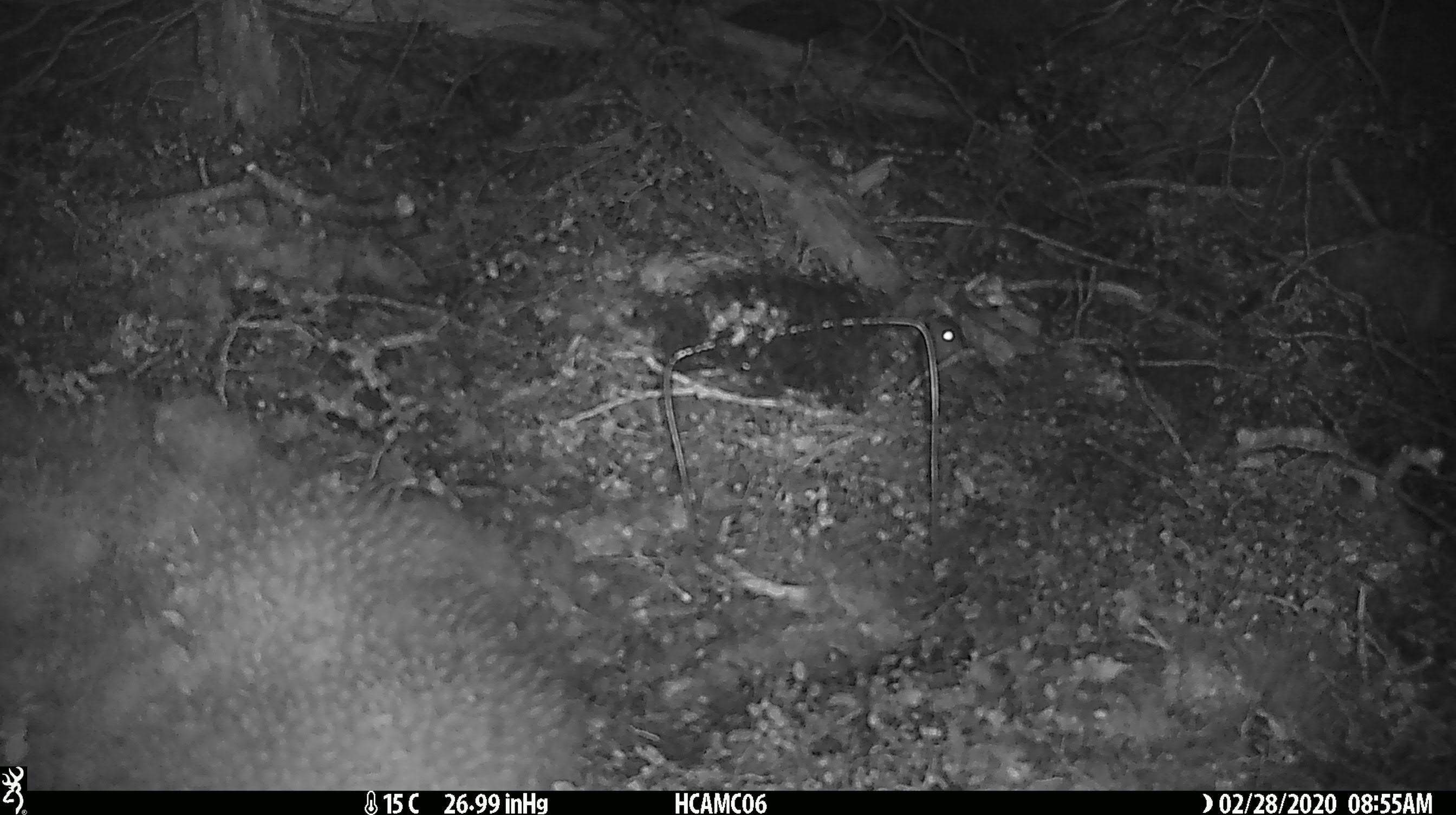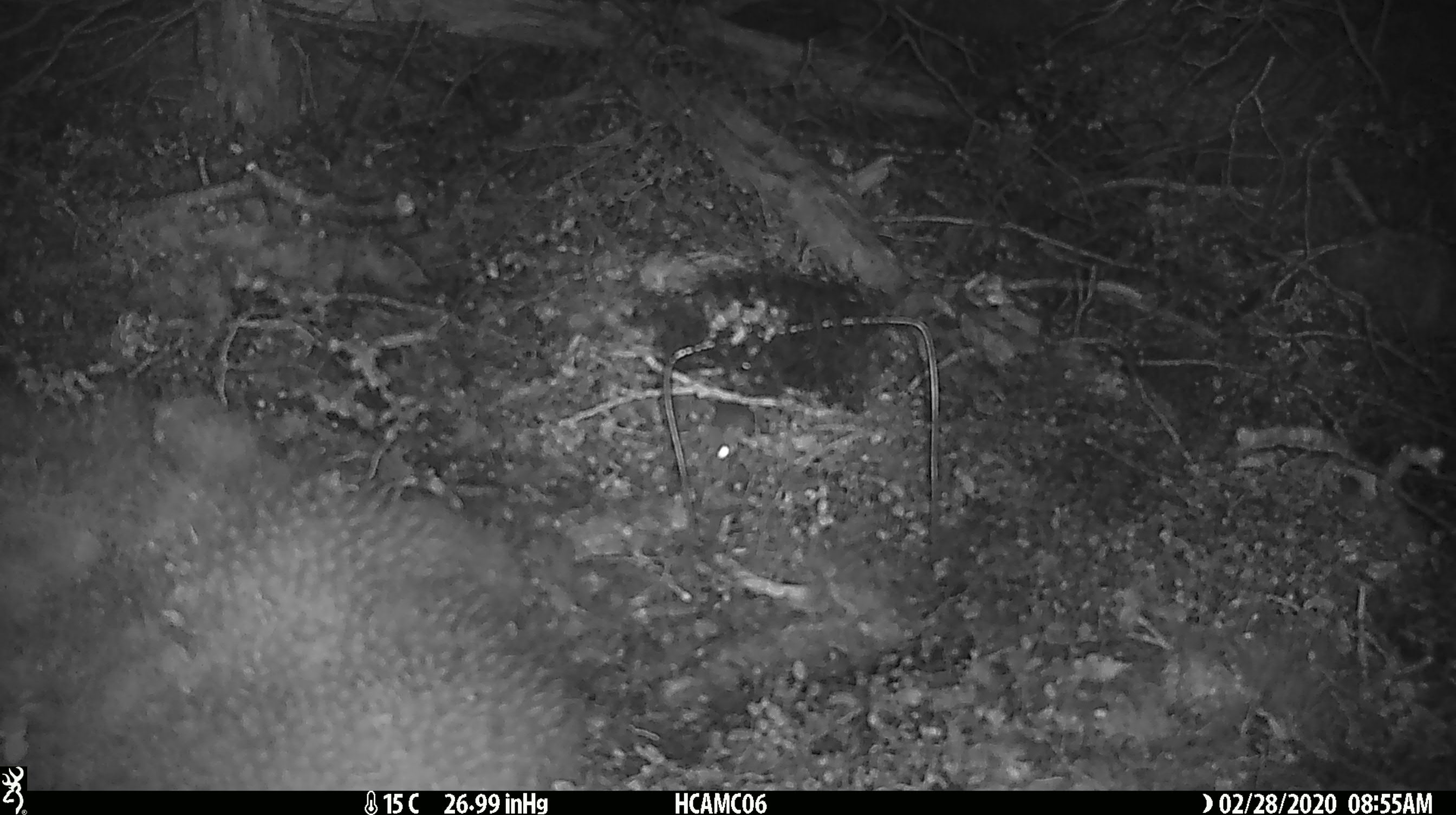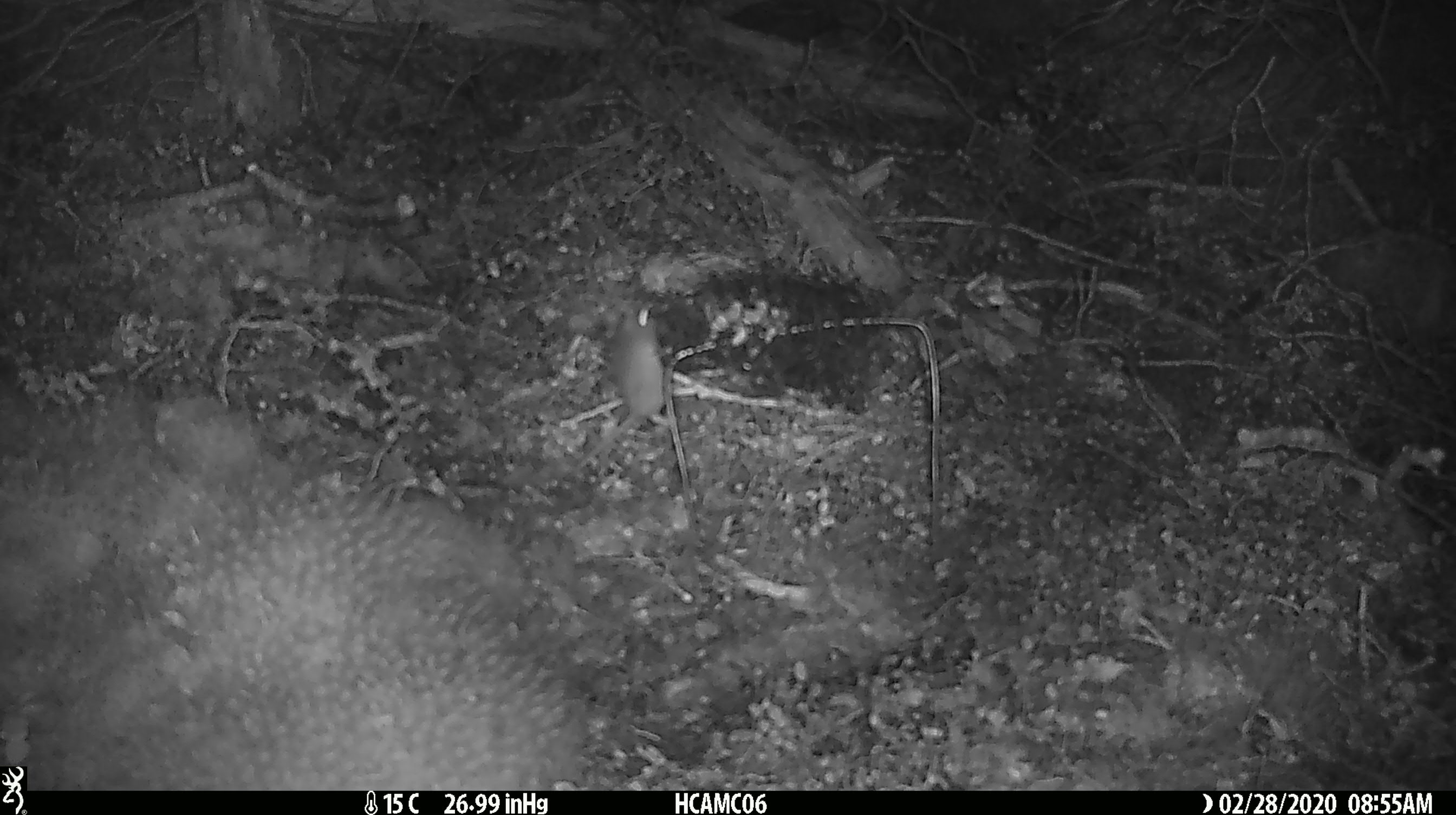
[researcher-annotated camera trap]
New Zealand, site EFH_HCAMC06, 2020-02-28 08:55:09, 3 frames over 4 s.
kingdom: Animalia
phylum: Chordata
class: Mammalia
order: Rodentia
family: Muridae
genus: Mus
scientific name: Mus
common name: mouse